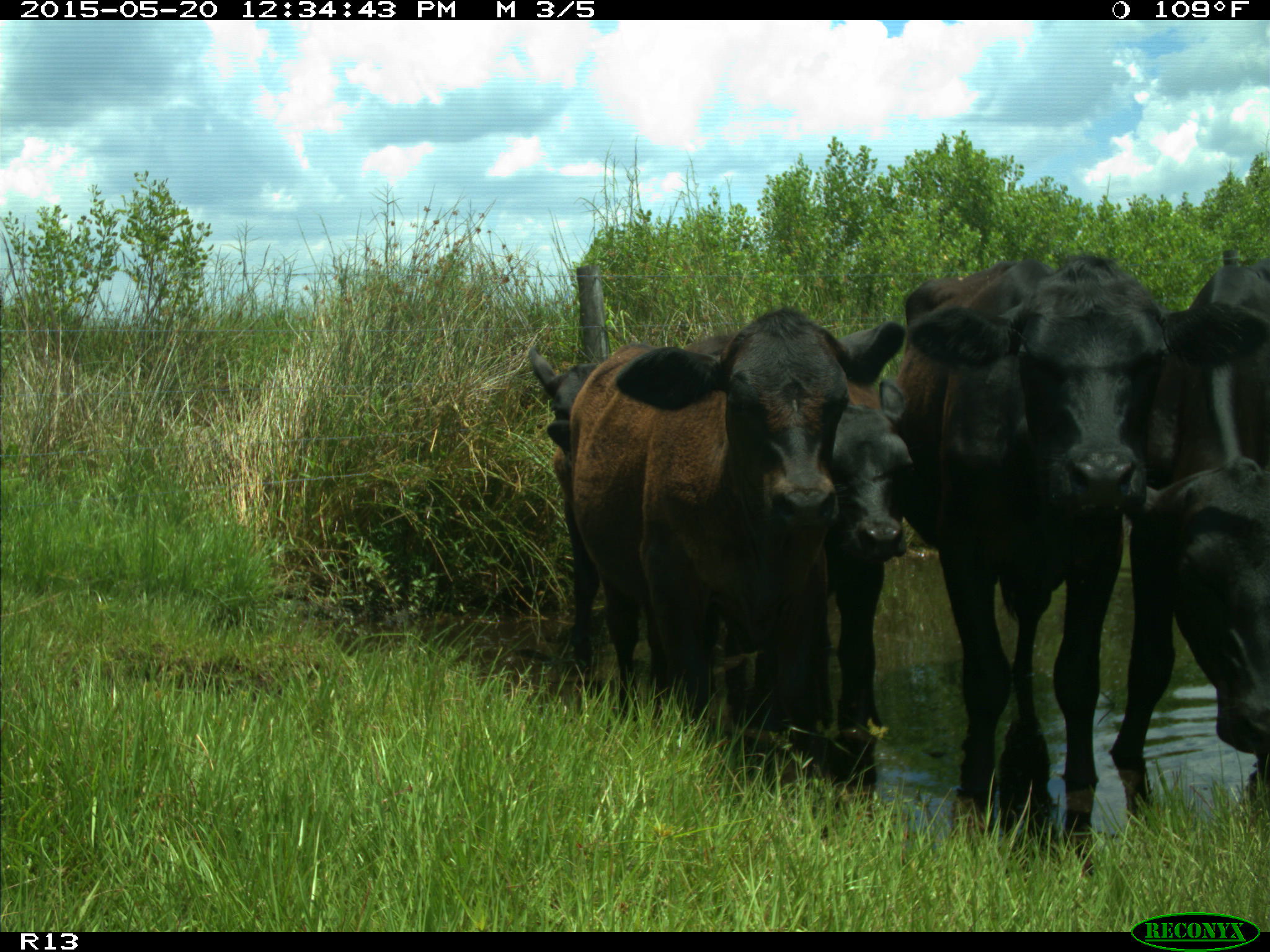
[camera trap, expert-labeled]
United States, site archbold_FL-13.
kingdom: Animalia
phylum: Chordata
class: Mammalia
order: Artiodactyla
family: Bovidae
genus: Bos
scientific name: Bos taurus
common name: domestic cow